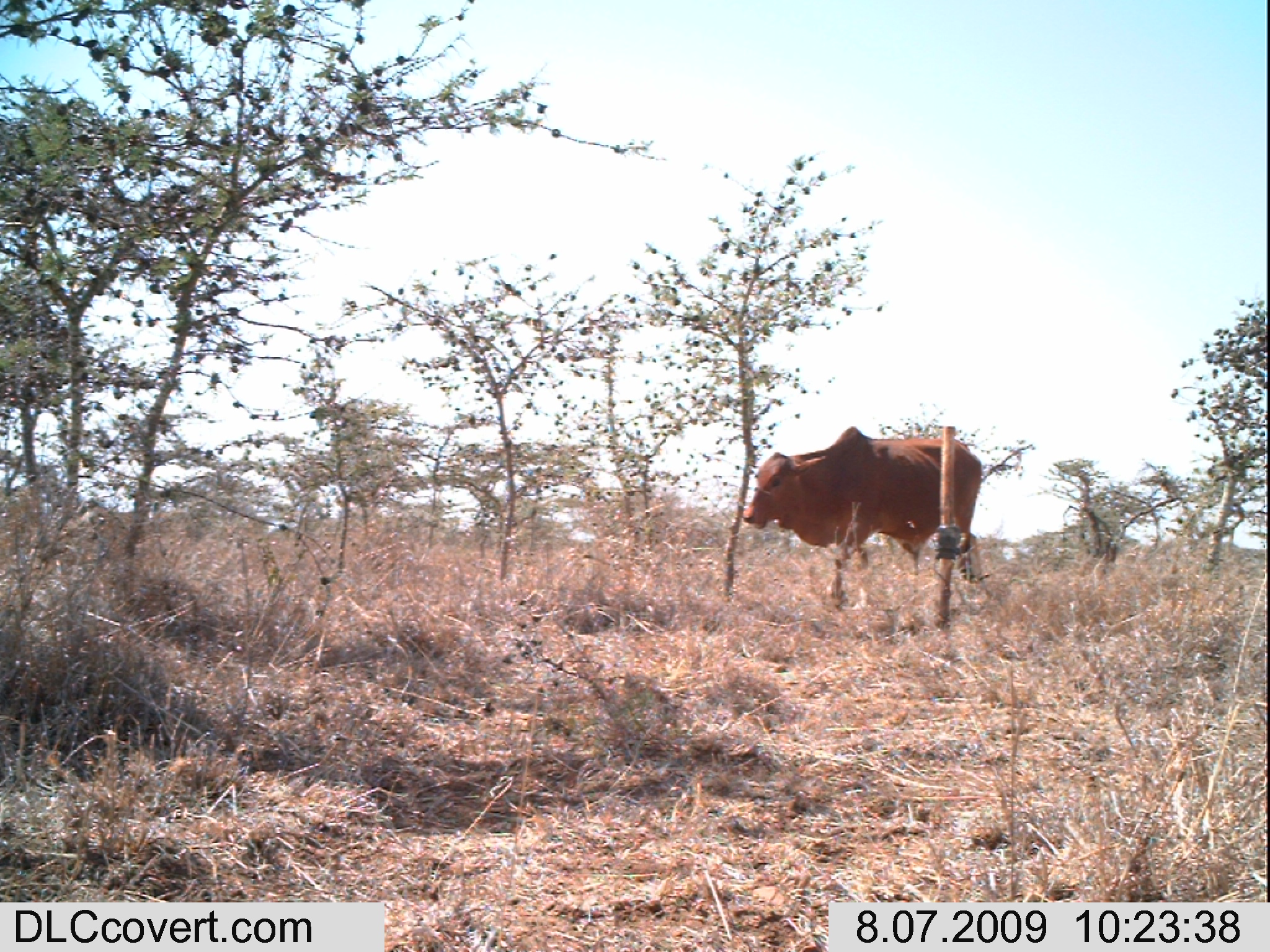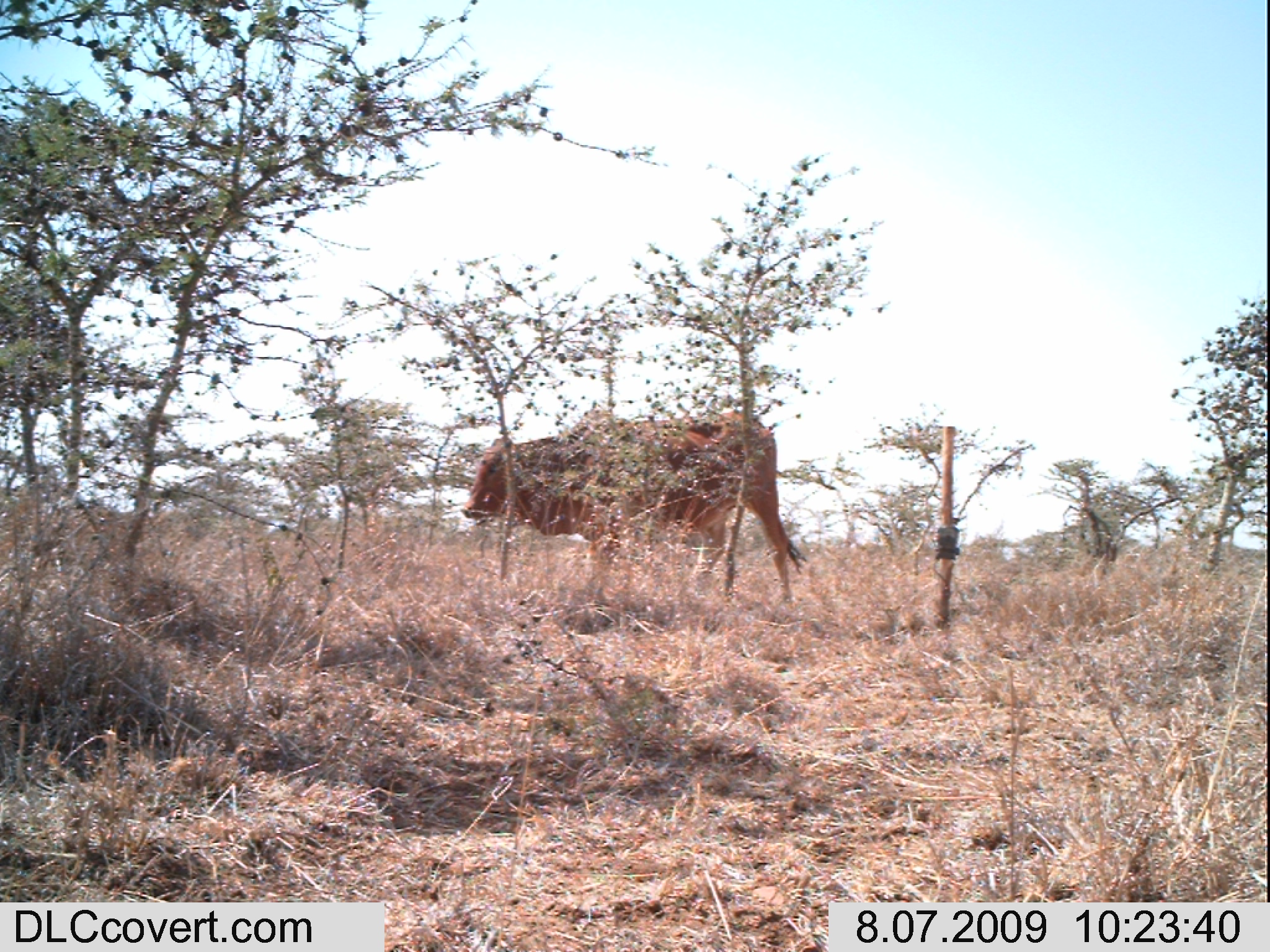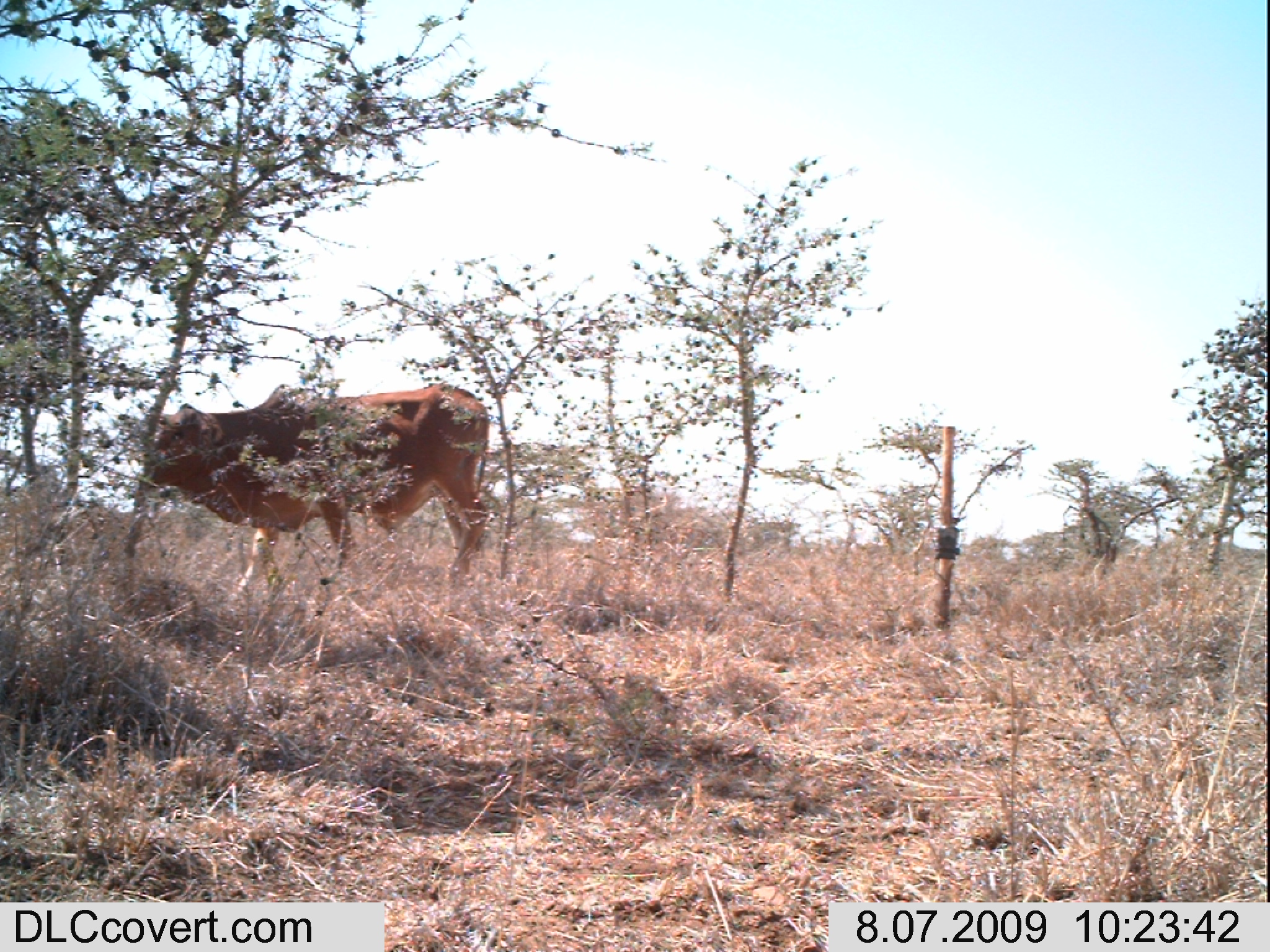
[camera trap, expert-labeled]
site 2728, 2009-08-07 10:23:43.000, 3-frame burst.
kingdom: Animalia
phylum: Chordata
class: Mammalia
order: Artiodactyla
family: Bovidae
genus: Bos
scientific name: Bos taurus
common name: domestic cattle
Bos taurus (domestic cattle), count 1.